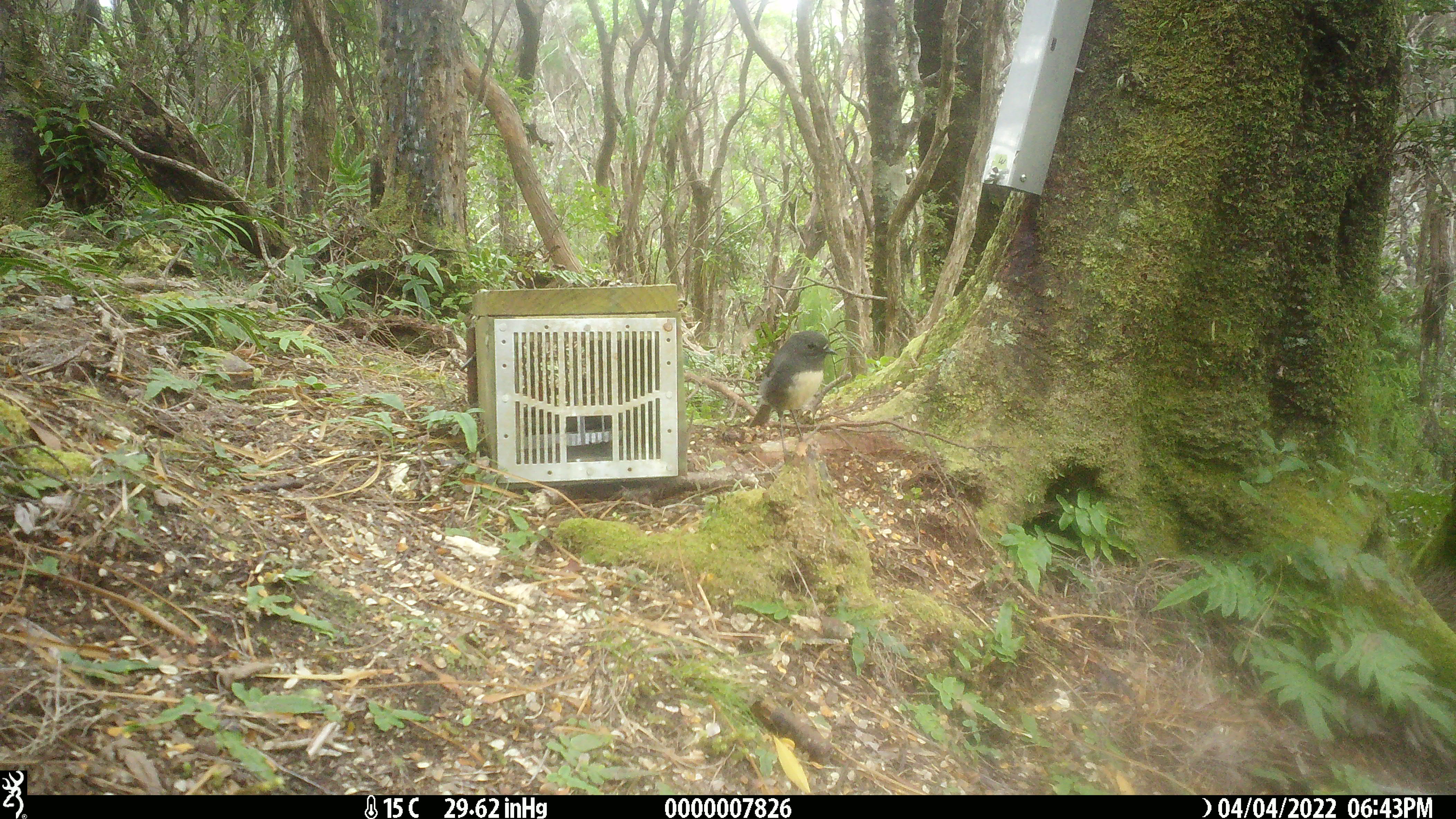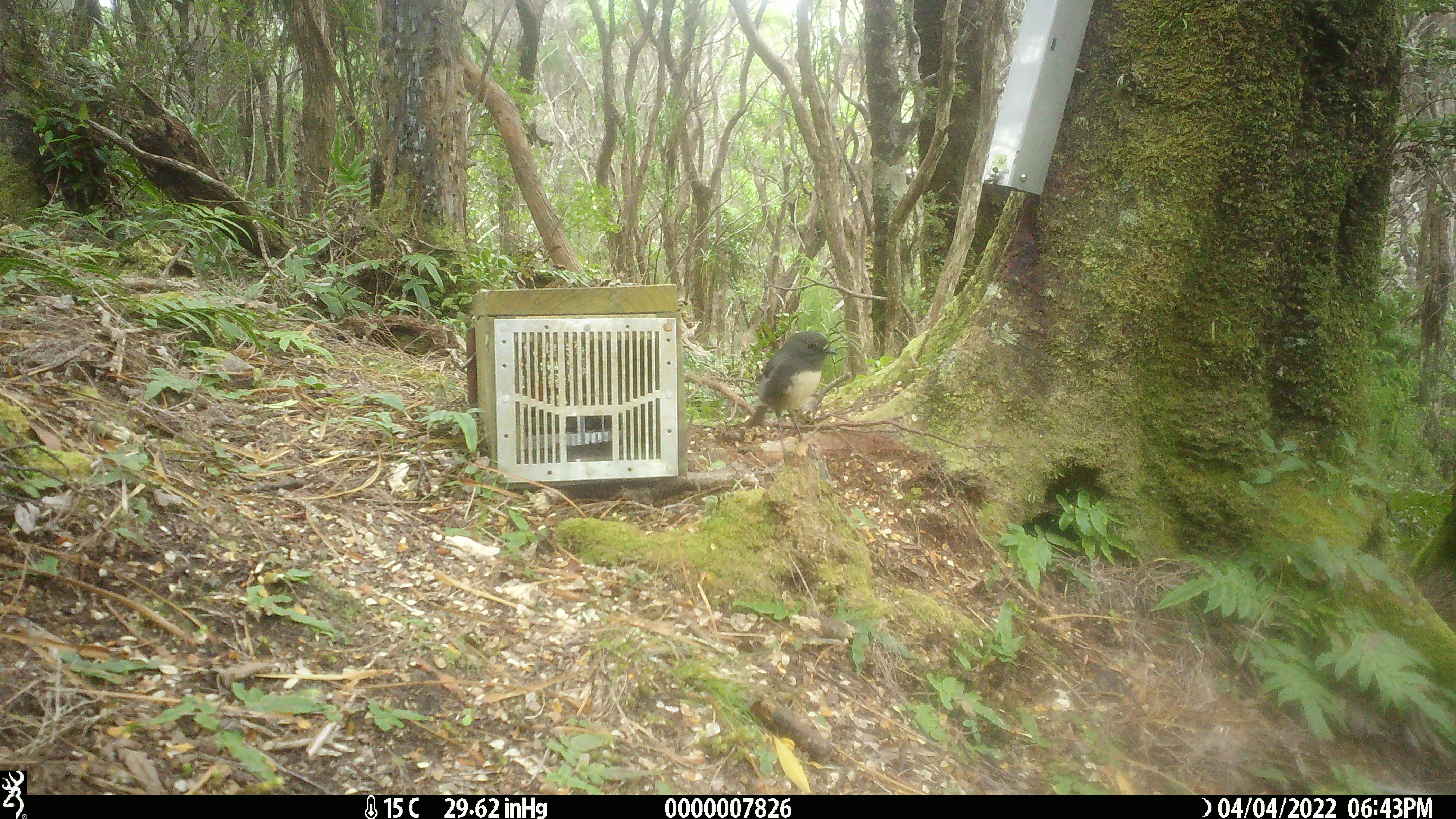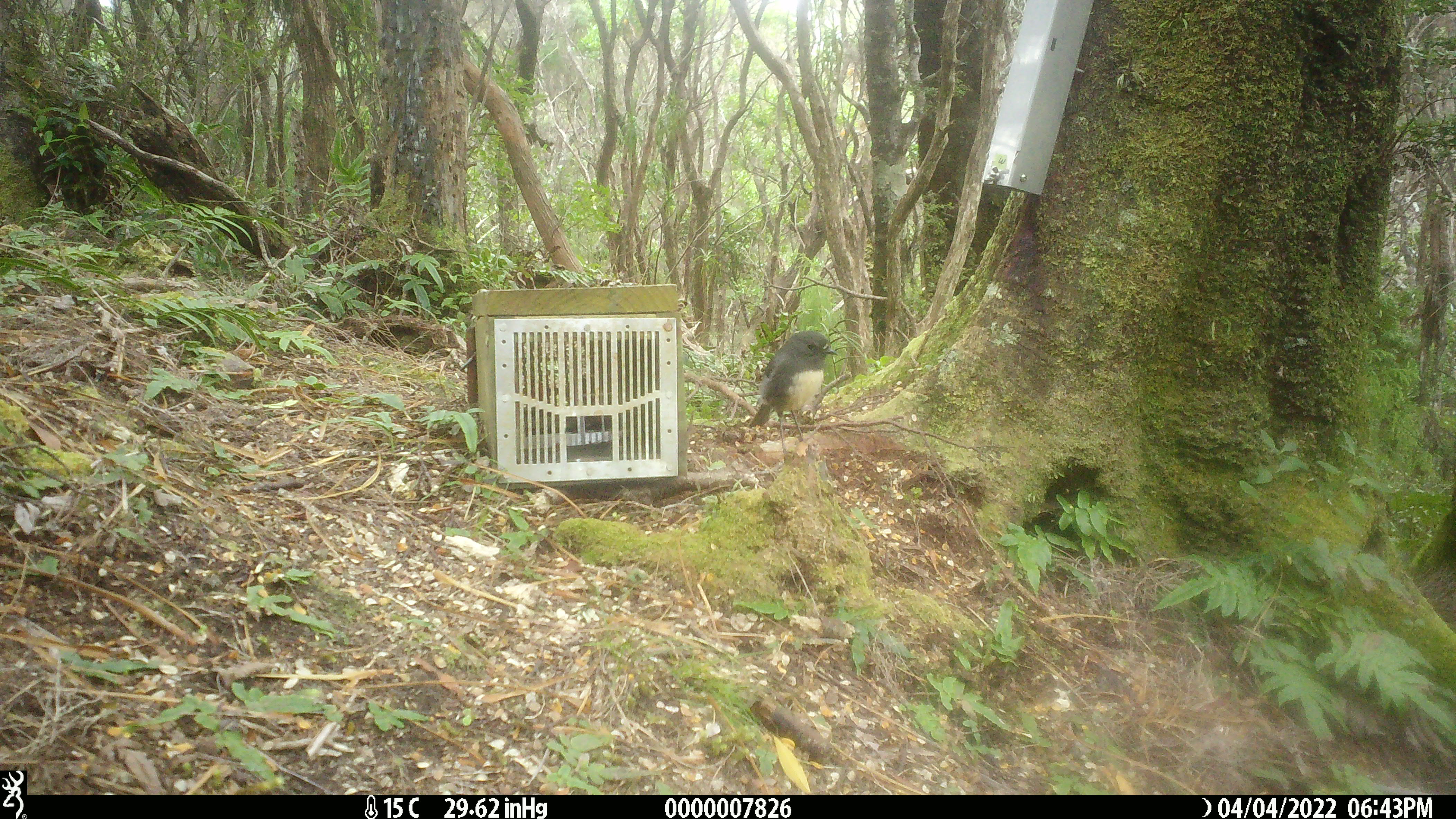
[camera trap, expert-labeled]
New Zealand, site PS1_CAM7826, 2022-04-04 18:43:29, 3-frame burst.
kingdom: Animalia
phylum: Chordata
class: Aves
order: Passeriformes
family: Petroicidae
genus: Petroica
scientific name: Petroica australis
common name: new zealand robin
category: robin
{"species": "robin (new zealand robin) (Petroica australis)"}